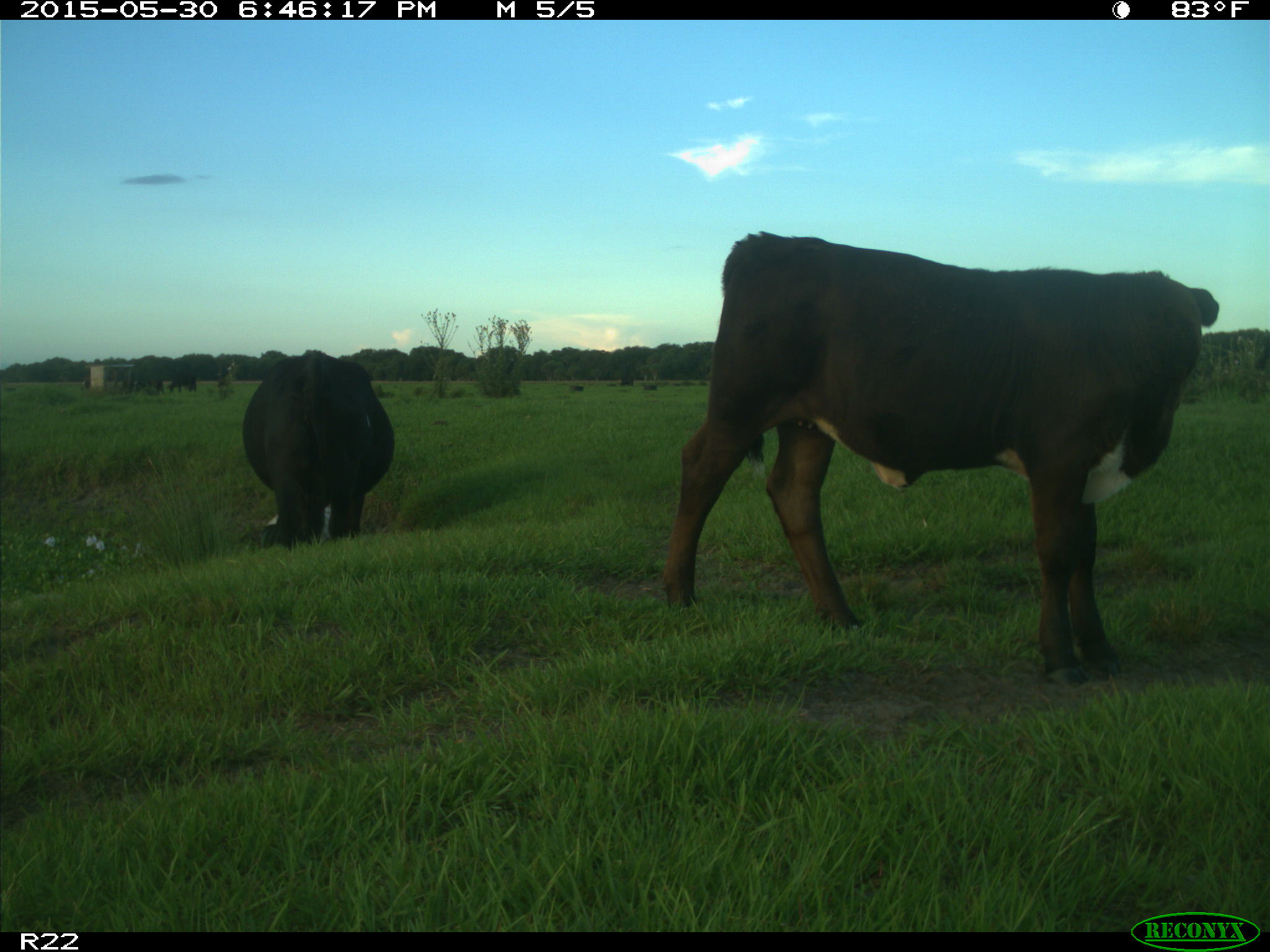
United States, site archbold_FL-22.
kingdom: Animalia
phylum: Chordata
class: Mammalia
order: Artiodactyla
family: Bovidae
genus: Bos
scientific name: Bos taurus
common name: domestic cow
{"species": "Bos taurus (domestic cow)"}